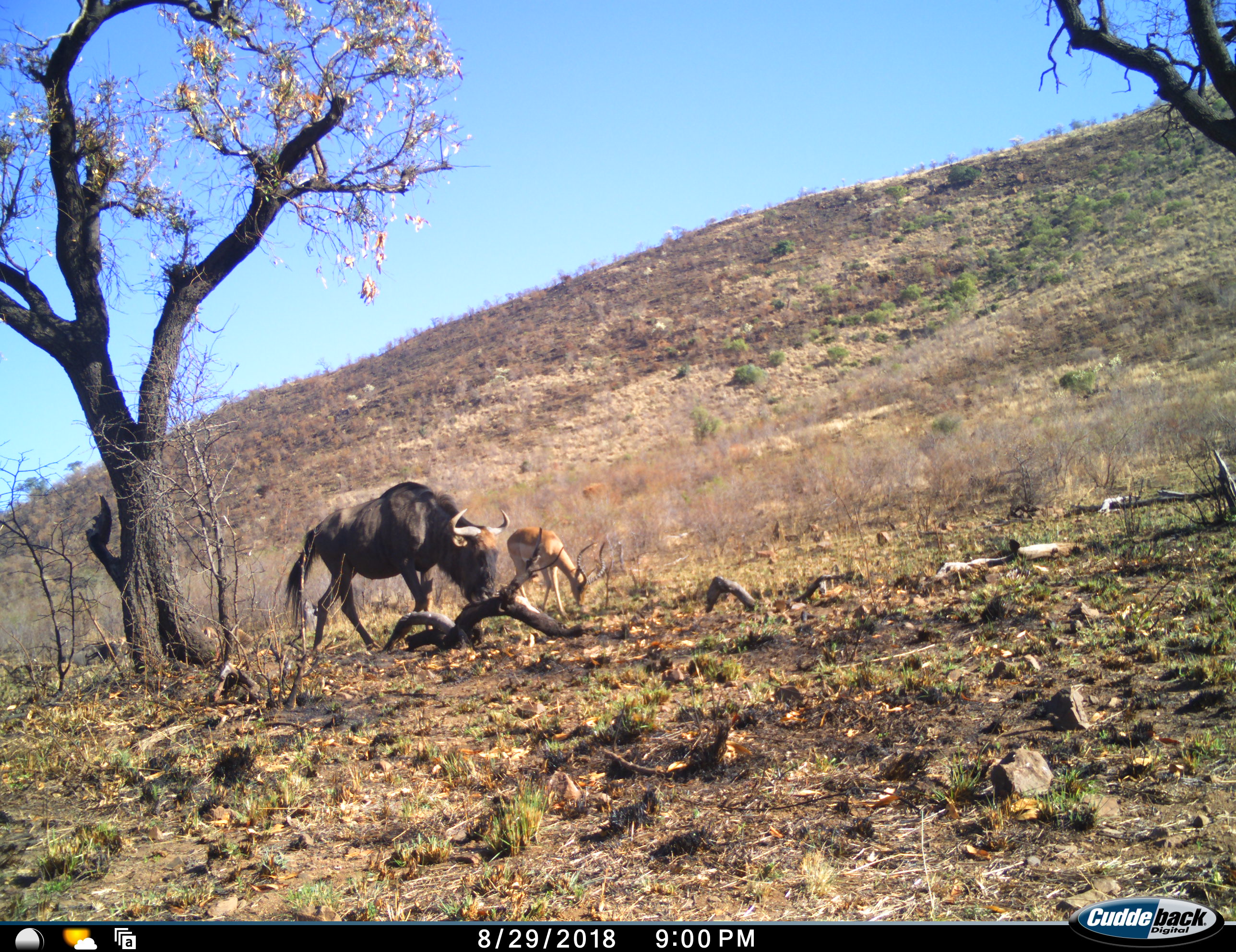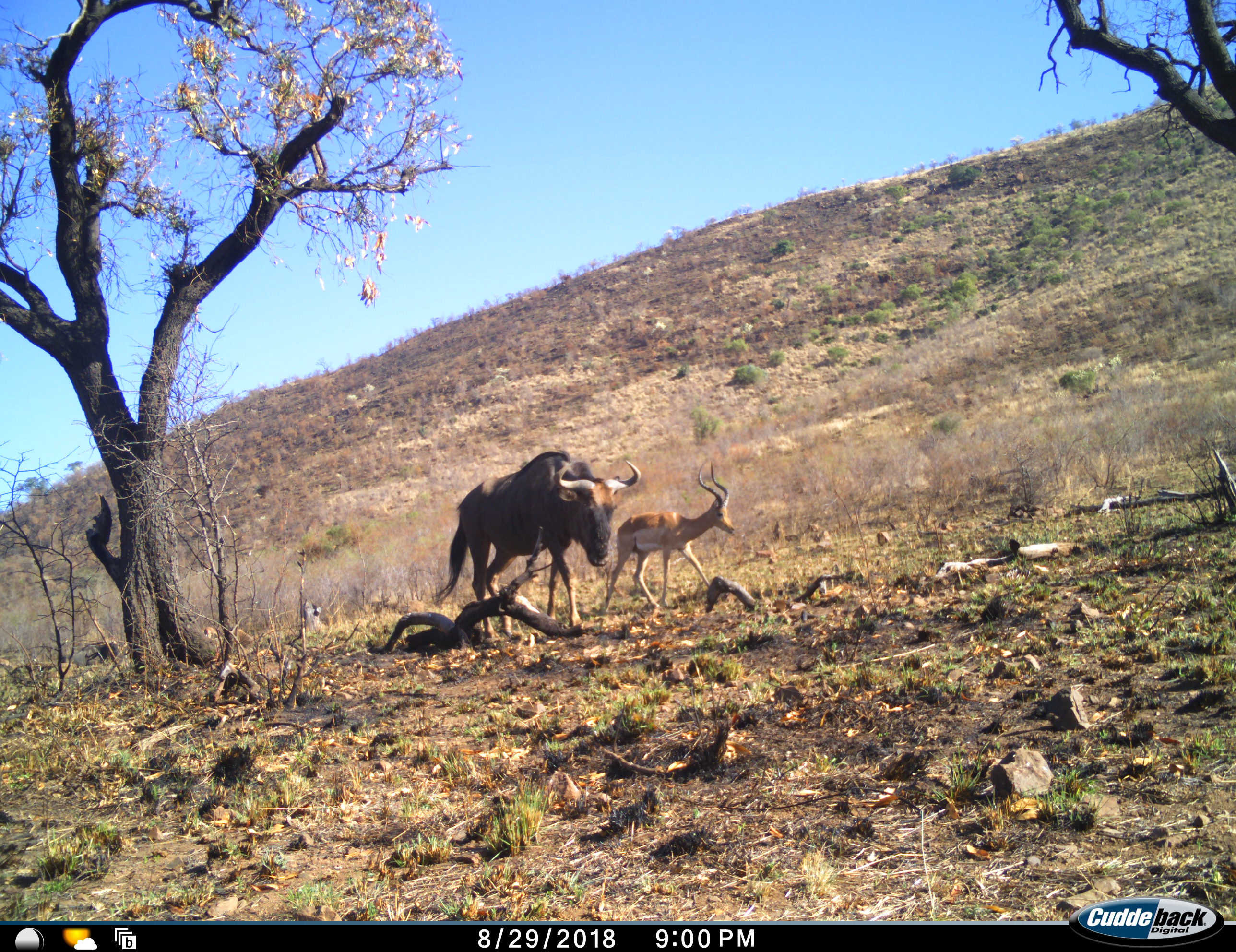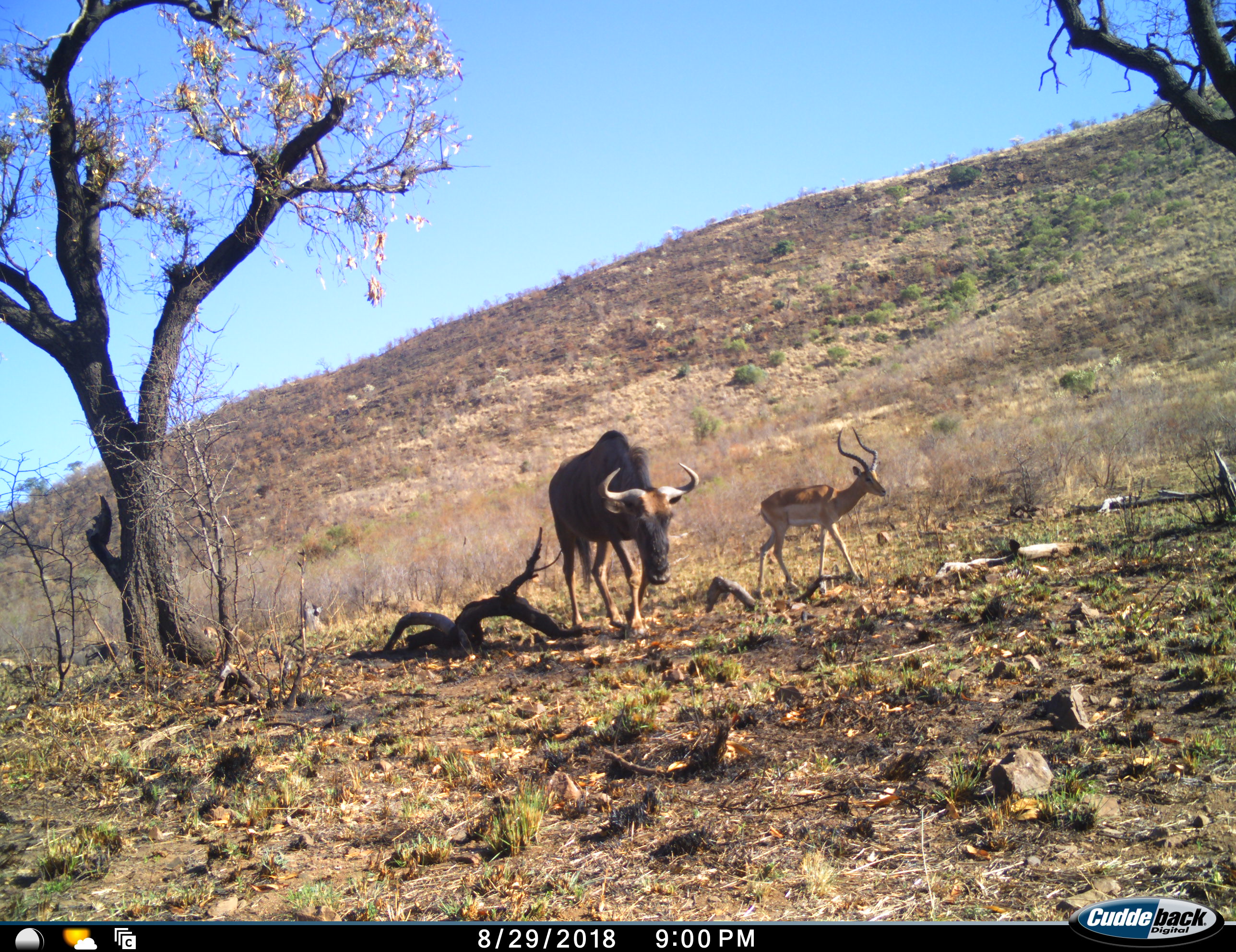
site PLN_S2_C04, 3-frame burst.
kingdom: Animalia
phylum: Chordata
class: Mammalia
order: Artiodactyla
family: Bovidae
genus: Aepyceros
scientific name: Aepyceros melampus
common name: impala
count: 1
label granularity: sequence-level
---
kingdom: Animalia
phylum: Chordata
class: Mammalia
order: Artiodactyla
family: Bovidae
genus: Connochaetes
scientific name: Connochaetes taurinus taurinus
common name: blue wildebeest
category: wildebeestblue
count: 1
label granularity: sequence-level